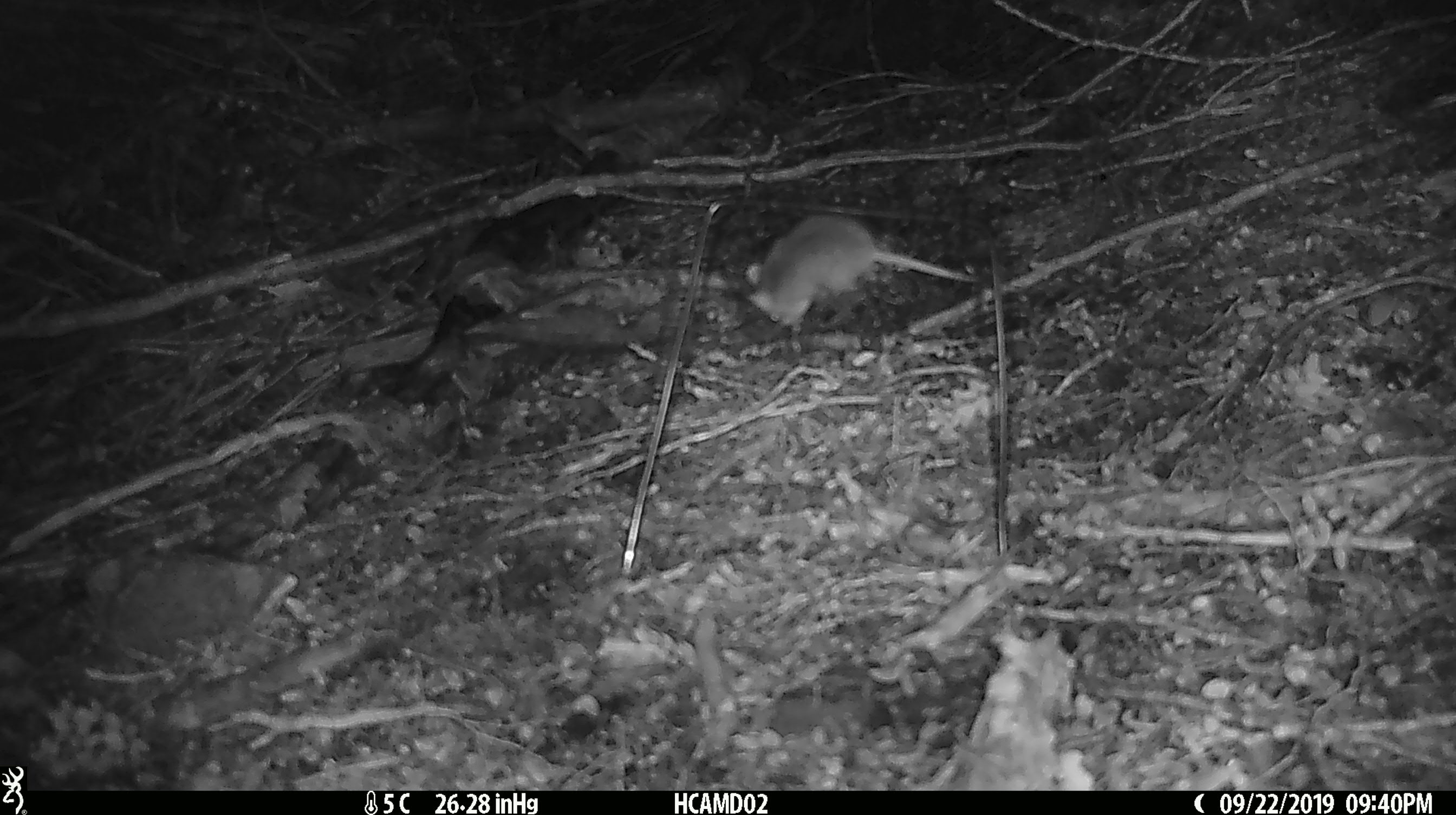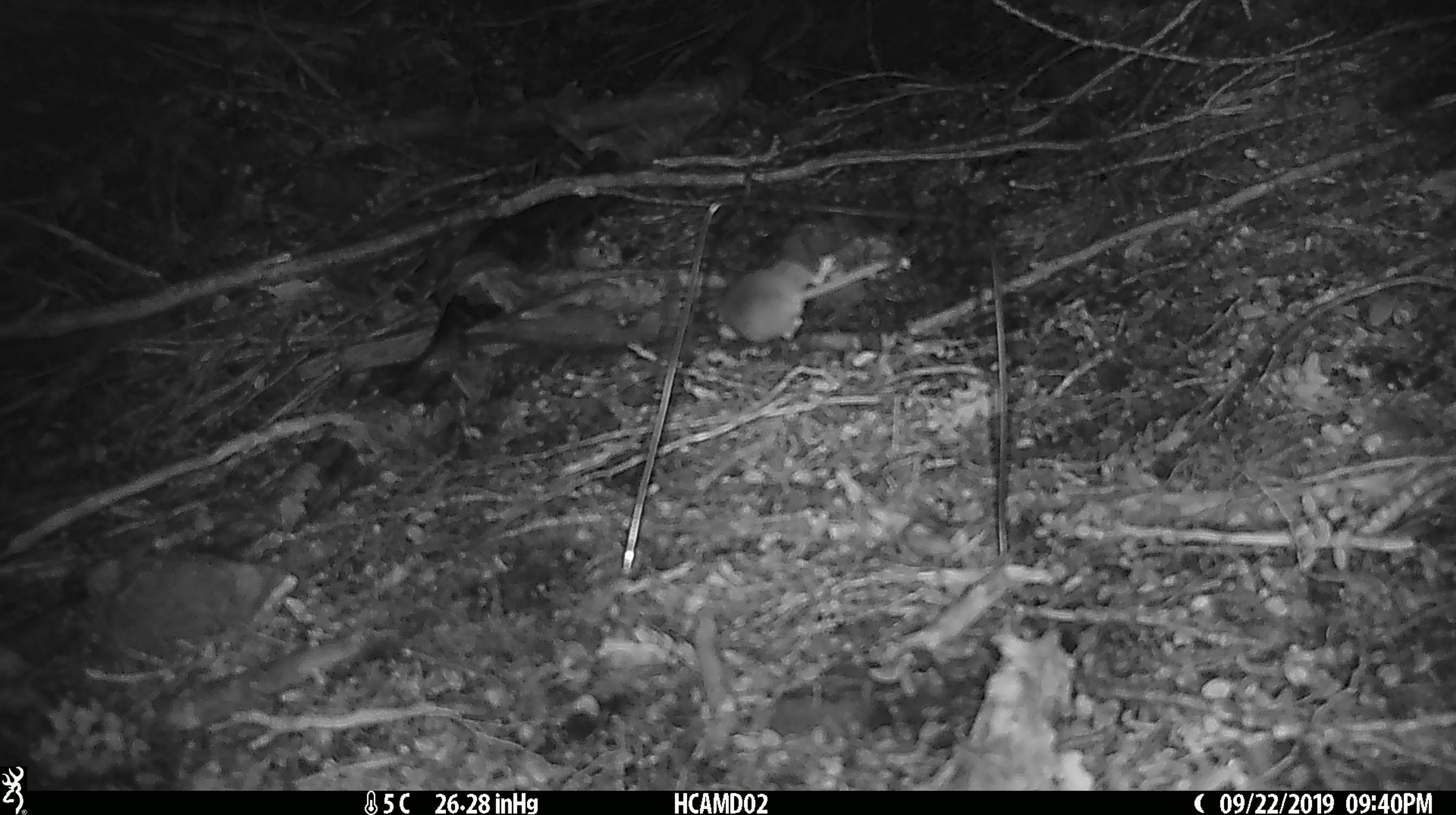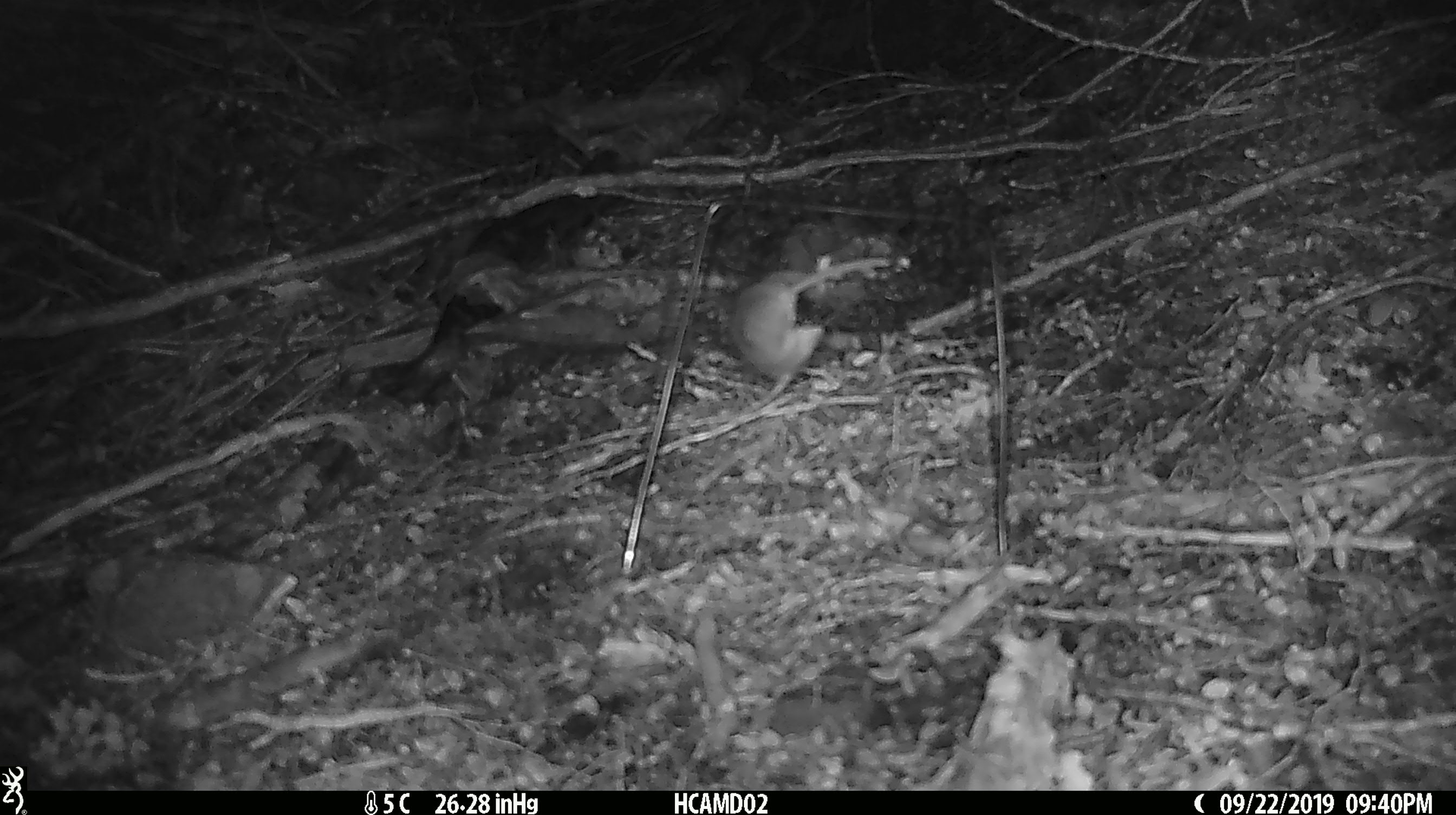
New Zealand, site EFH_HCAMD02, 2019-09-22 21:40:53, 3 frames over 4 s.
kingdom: Animalia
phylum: Chordata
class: Mammalia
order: Rodentia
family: Muridae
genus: Mus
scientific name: Mus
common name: mouse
Mouse (Mus).